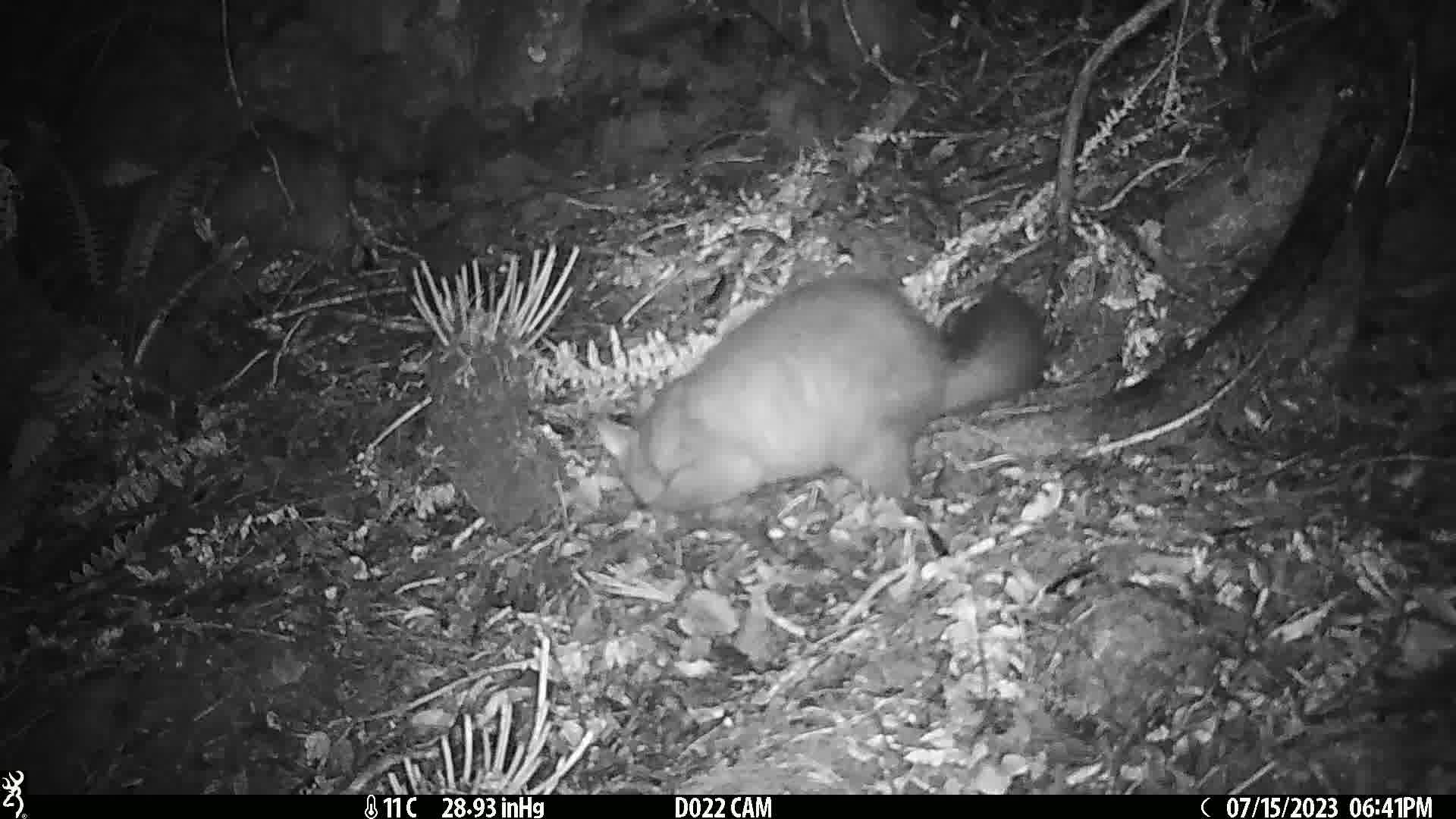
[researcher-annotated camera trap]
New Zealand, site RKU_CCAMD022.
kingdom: Animalia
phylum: Chordata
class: Mammalia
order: Diprotodontia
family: Phalangeridae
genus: Trichosurus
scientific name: Trichosurus vulpecula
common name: common brushtail possum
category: possum